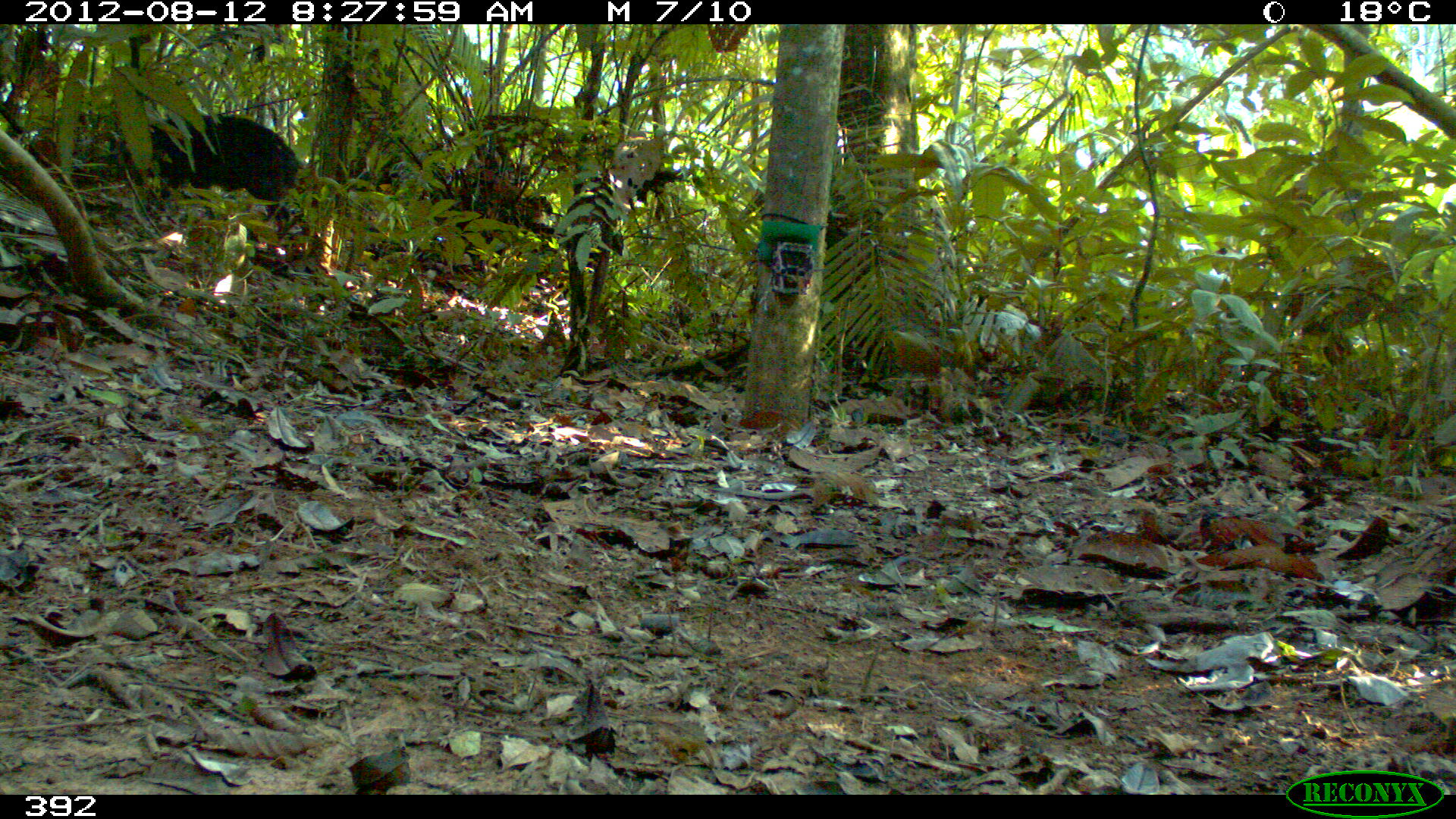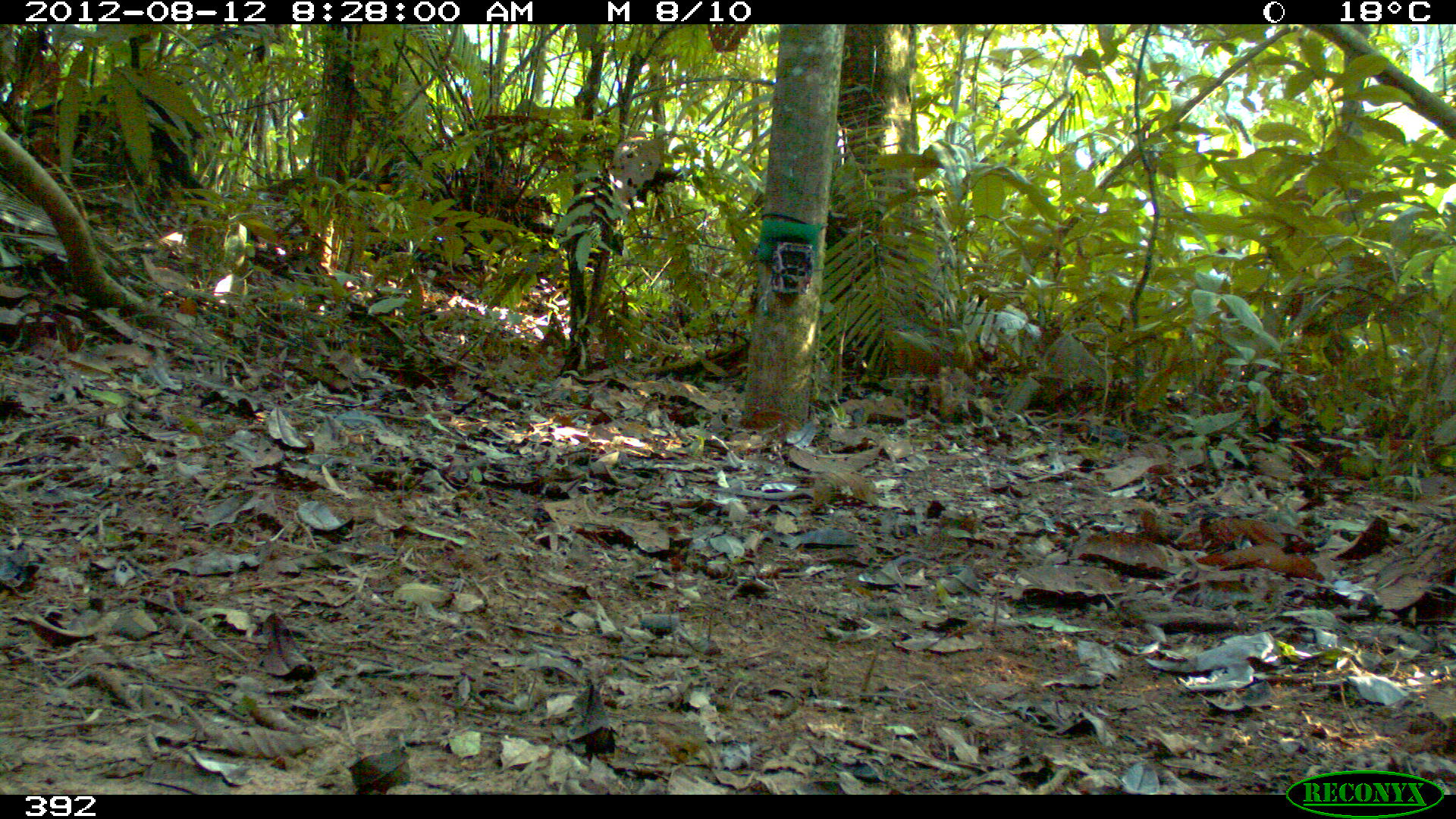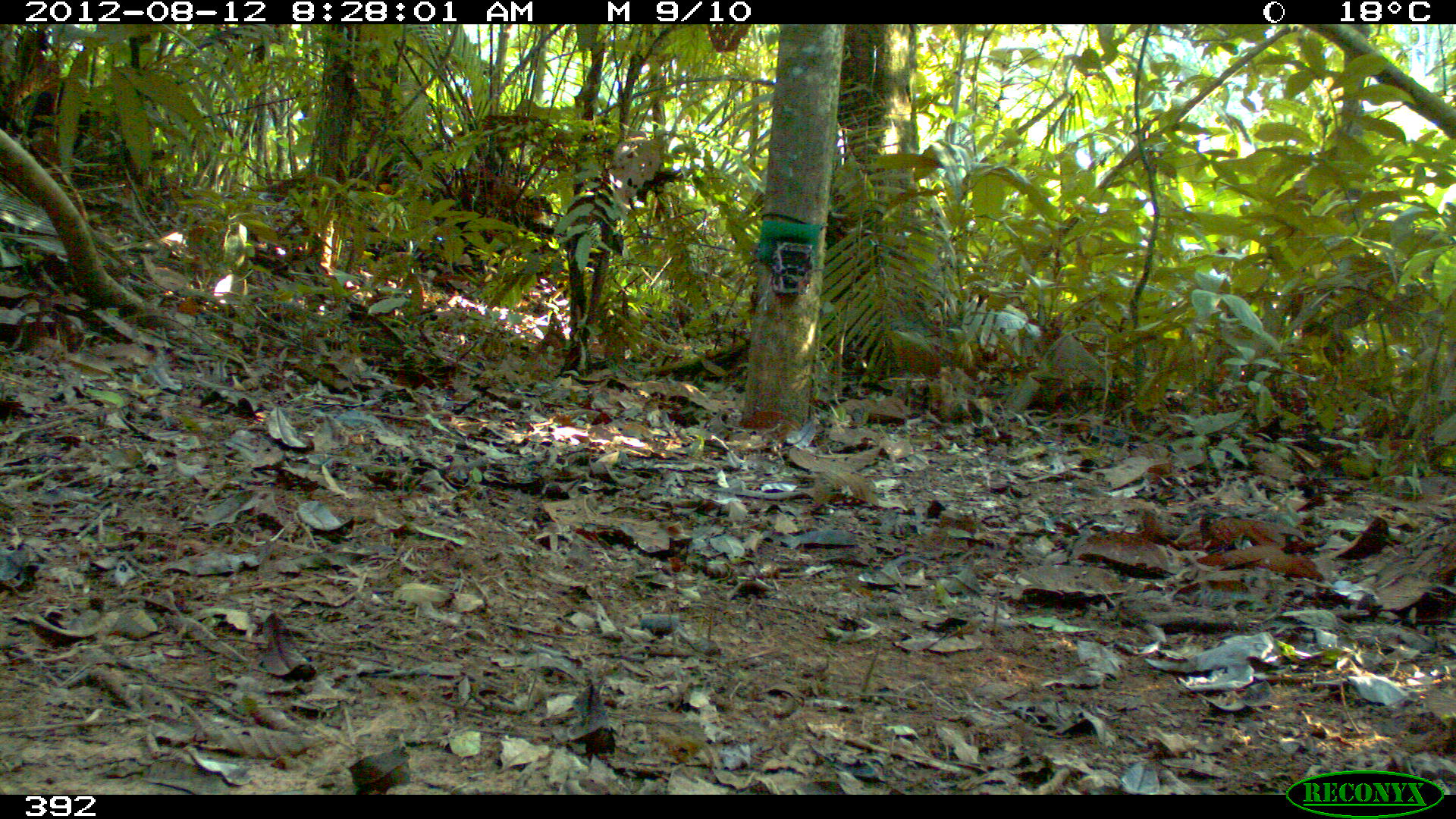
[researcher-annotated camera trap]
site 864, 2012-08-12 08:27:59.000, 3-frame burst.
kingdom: Animalia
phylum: Chordata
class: Mammalia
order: Artiodactyla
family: Tayassuidae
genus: Tayassu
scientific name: Tayassu pecari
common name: white-lipped peccary